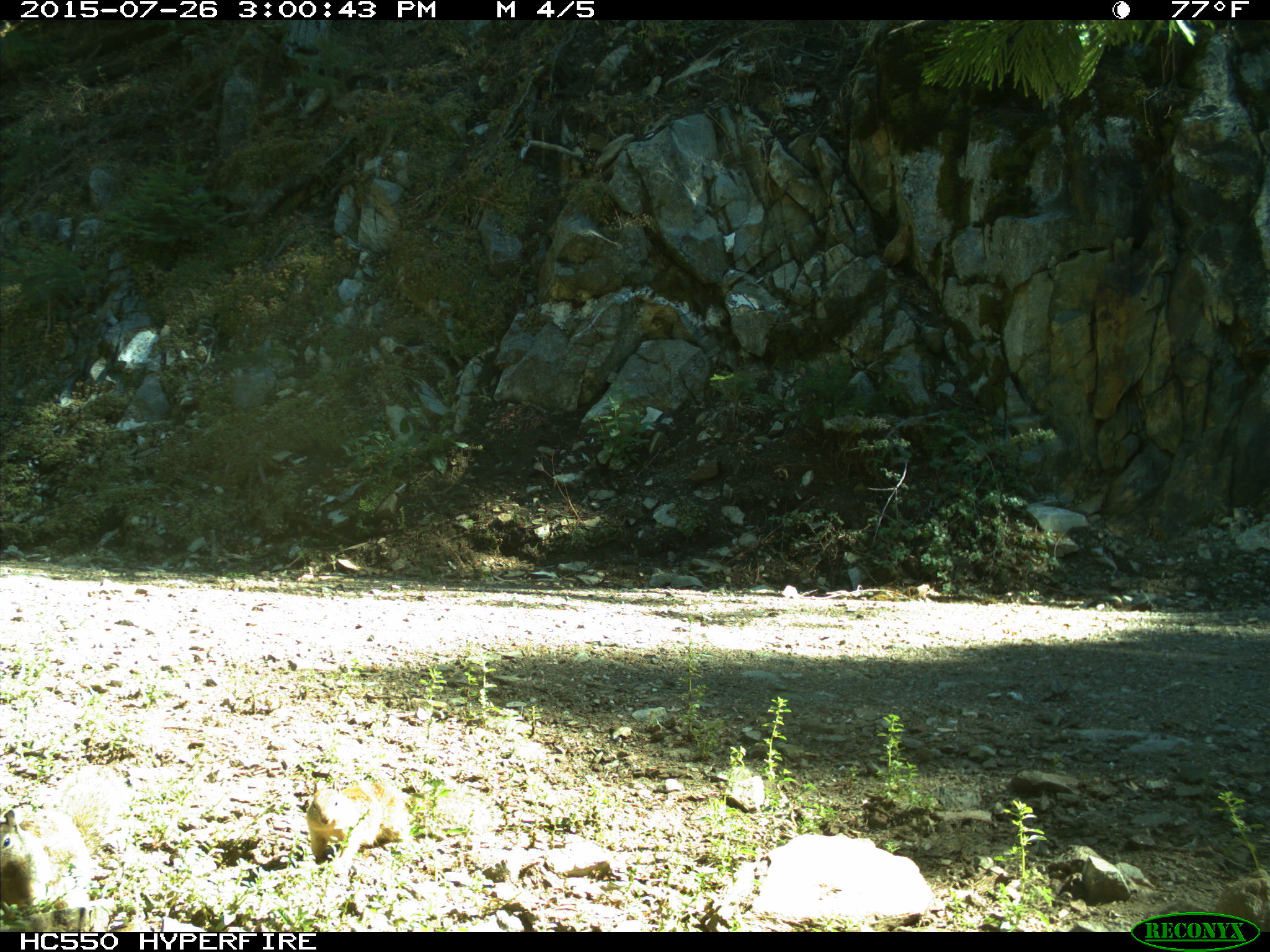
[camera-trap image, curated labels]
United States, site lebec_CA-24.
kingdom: Animalia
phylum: Chordata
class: Mammalia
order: Rodentia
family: Sciuridae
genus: Otospermophilus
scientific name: Otospermophilus beecheyi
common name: california ground squirrel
Otospermophilus beecheyi (california ground squirrel).